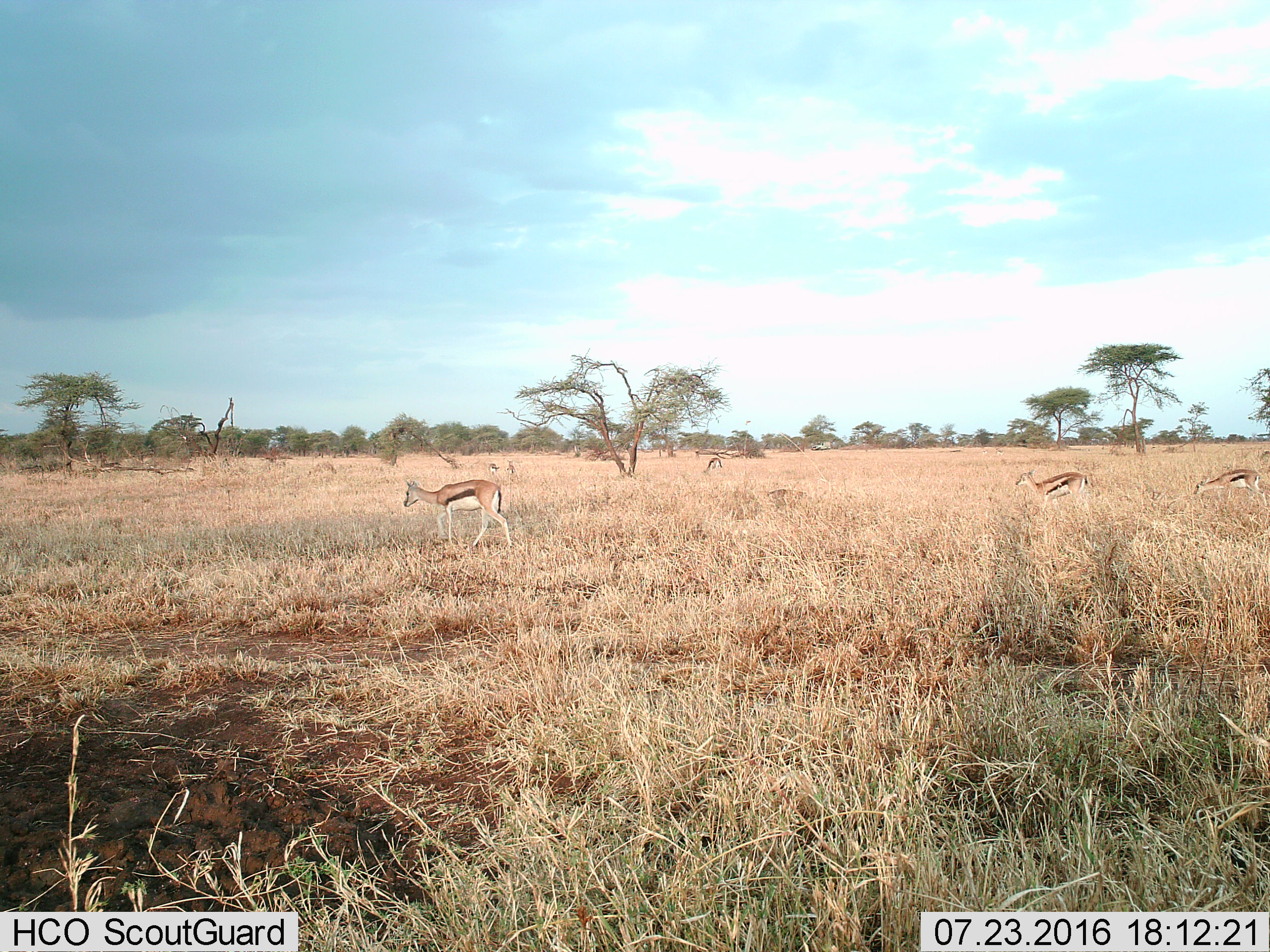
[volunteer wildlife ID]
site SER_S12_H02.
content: unidentified animal